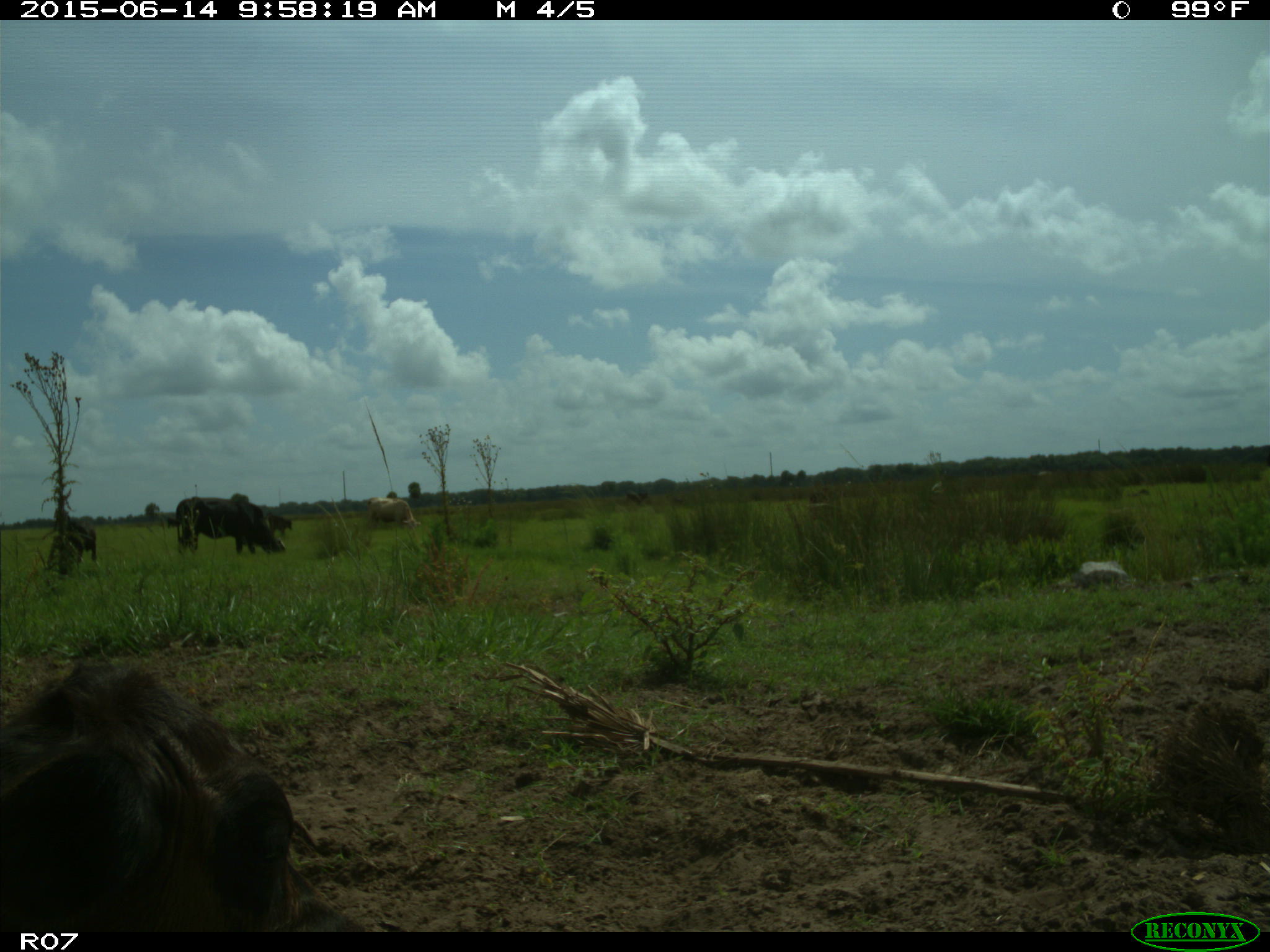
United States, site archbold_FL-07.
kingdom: Animalia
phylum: Chordata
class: Mammalia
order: Artiodactyla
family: Bovidae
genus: Bos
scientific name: Bos taurus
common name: domestic cow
Bos taurus (domestic cow).